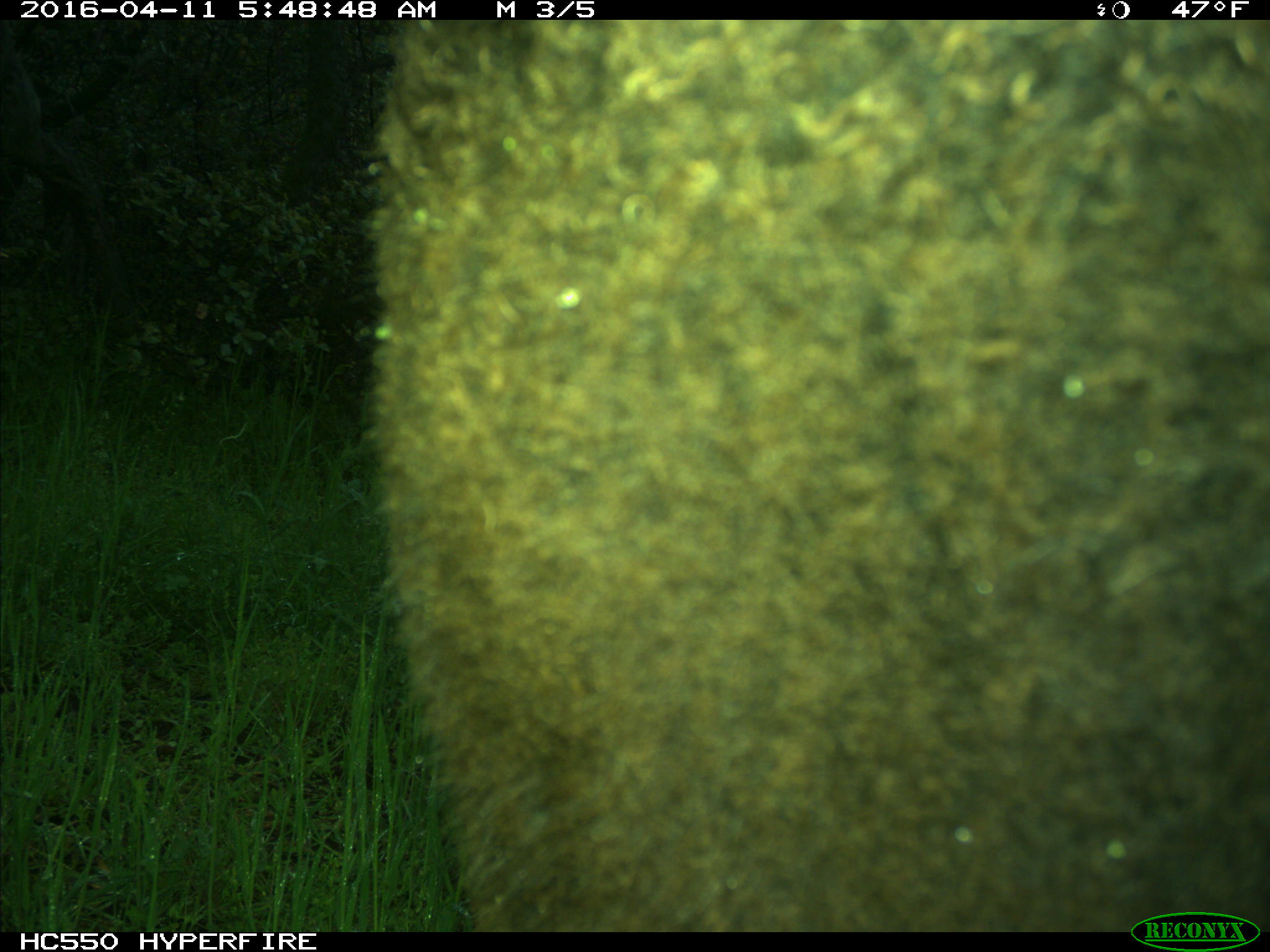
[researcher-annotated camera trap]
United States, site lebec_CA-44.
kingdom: Animalia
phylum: Chordata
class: Mammalia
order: Artiodactyla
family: Bovidae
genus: Bos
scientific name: Bos taurus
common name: domestic cow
Bos taurus (domestic cow).